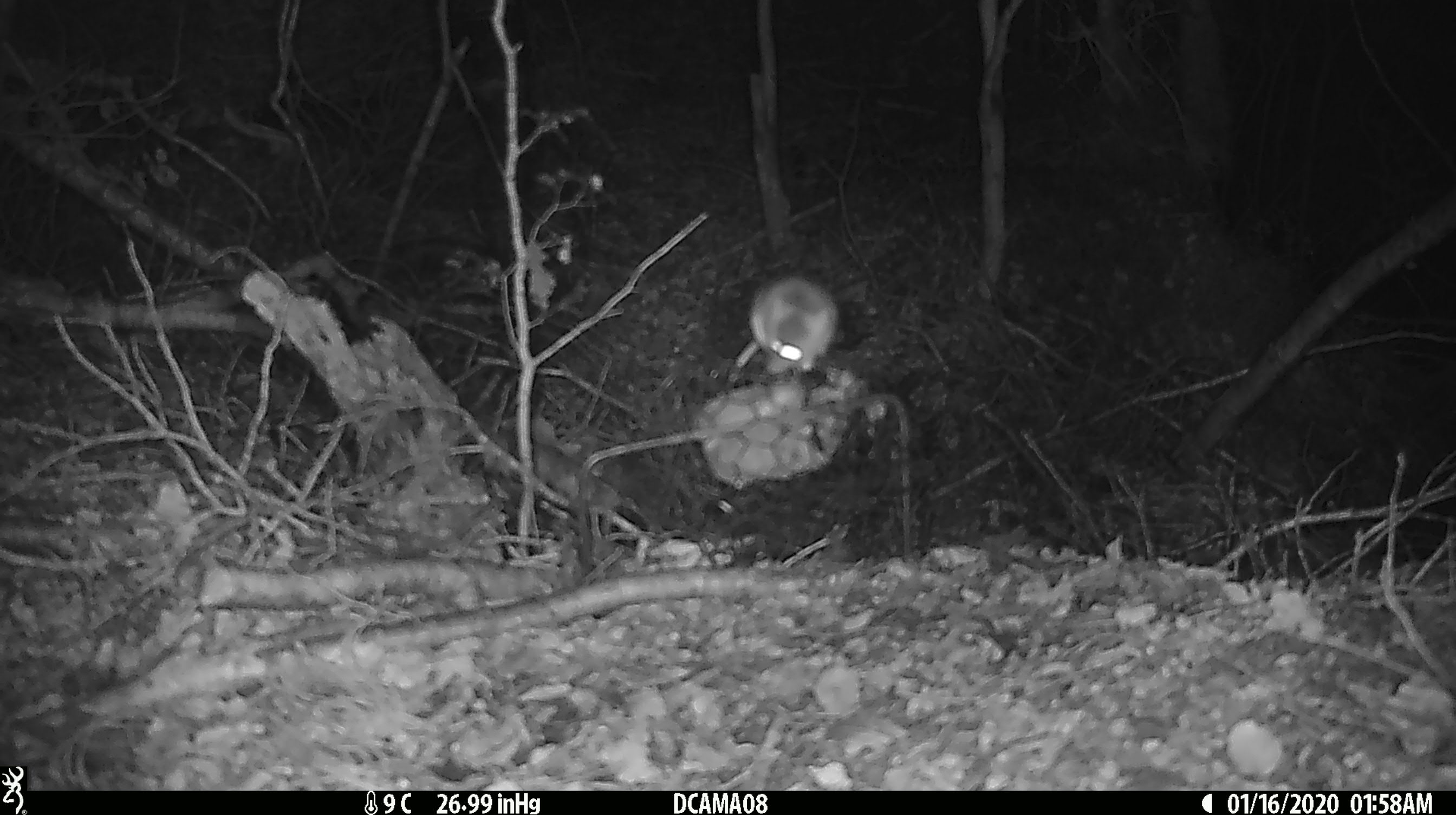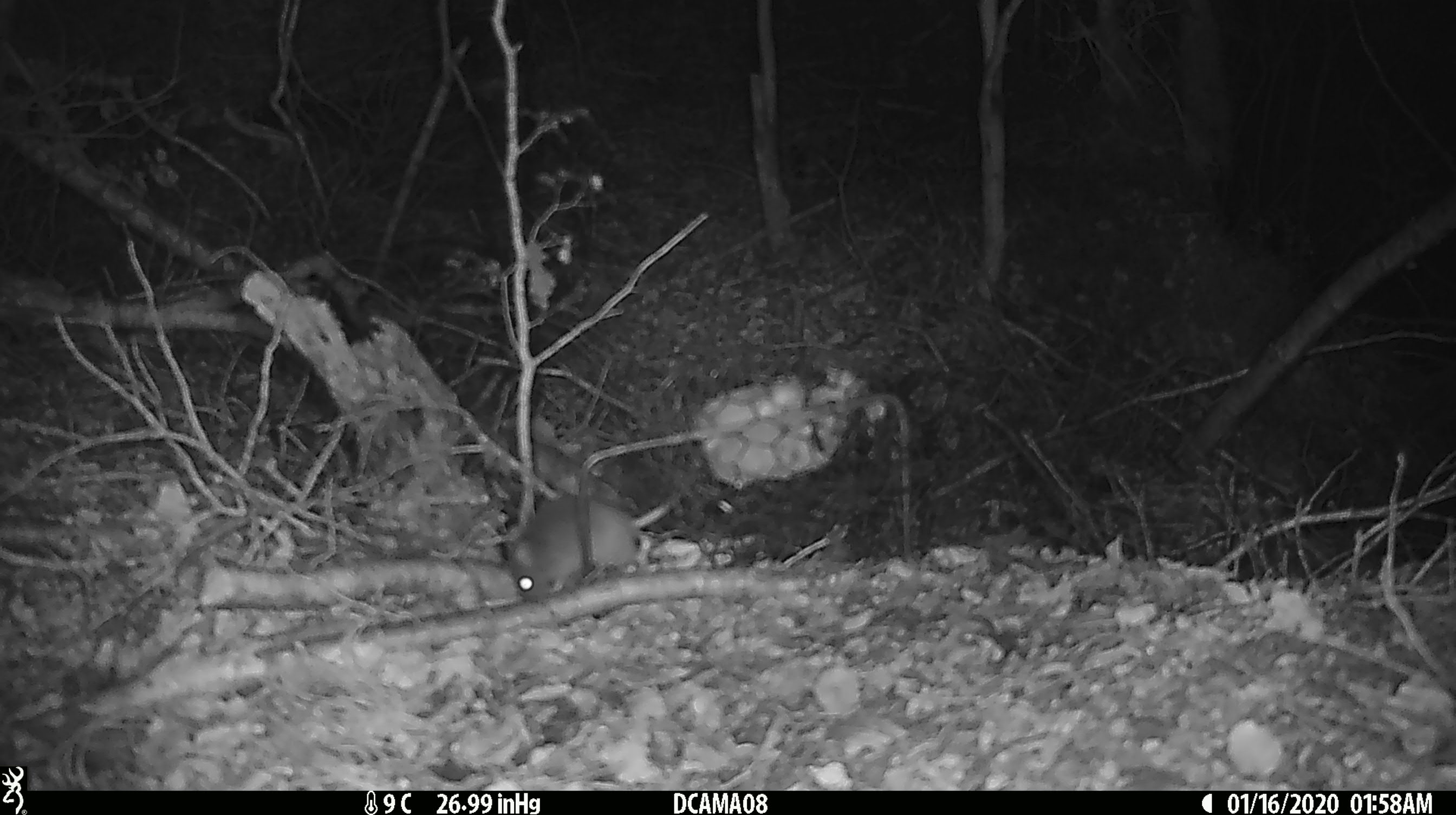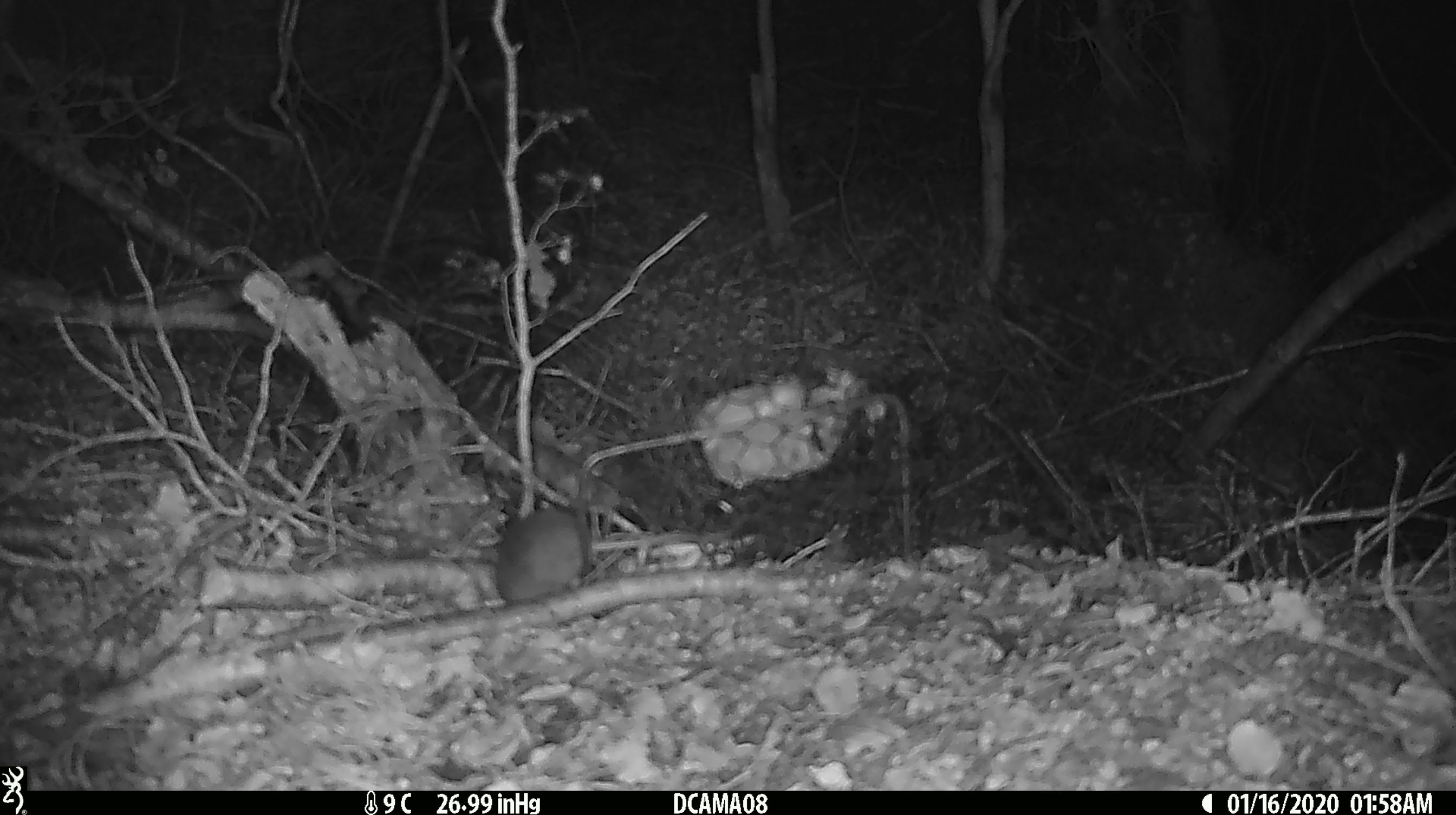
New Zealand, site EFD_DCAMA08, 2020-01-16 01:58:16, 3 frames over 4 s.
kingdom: Animalia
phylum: Chordata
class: Mammalia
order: Rodentia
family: Muridae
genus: Mus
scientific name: Mus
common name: mouse